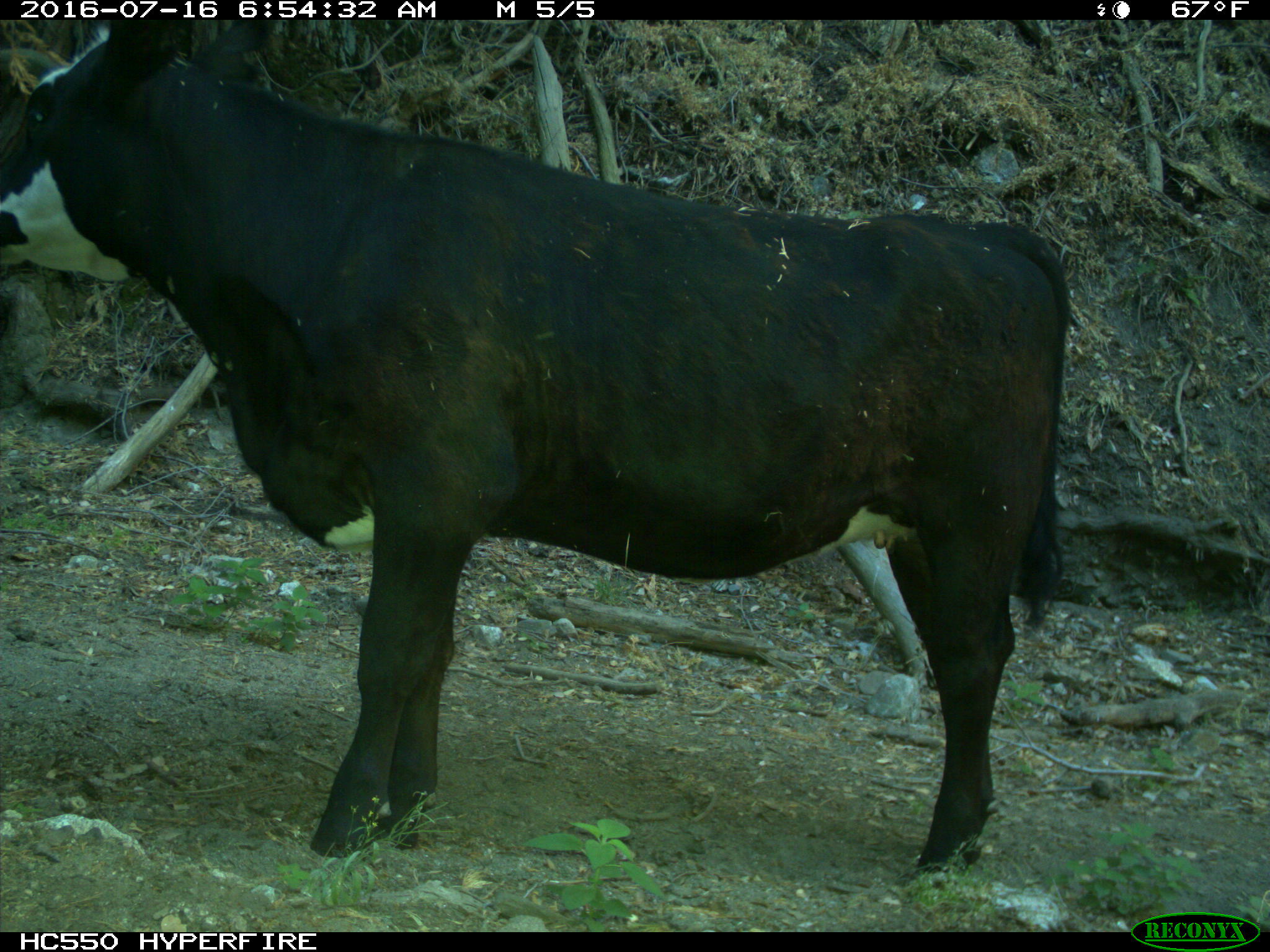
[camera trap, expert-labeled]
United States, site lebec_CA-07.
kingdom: Animalia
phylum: Chordata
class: Mammalia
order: Artiodactyla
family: Bovidae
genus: Bos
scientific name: Bos taurus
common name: domestic cow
Bos taurus (domestic cow).